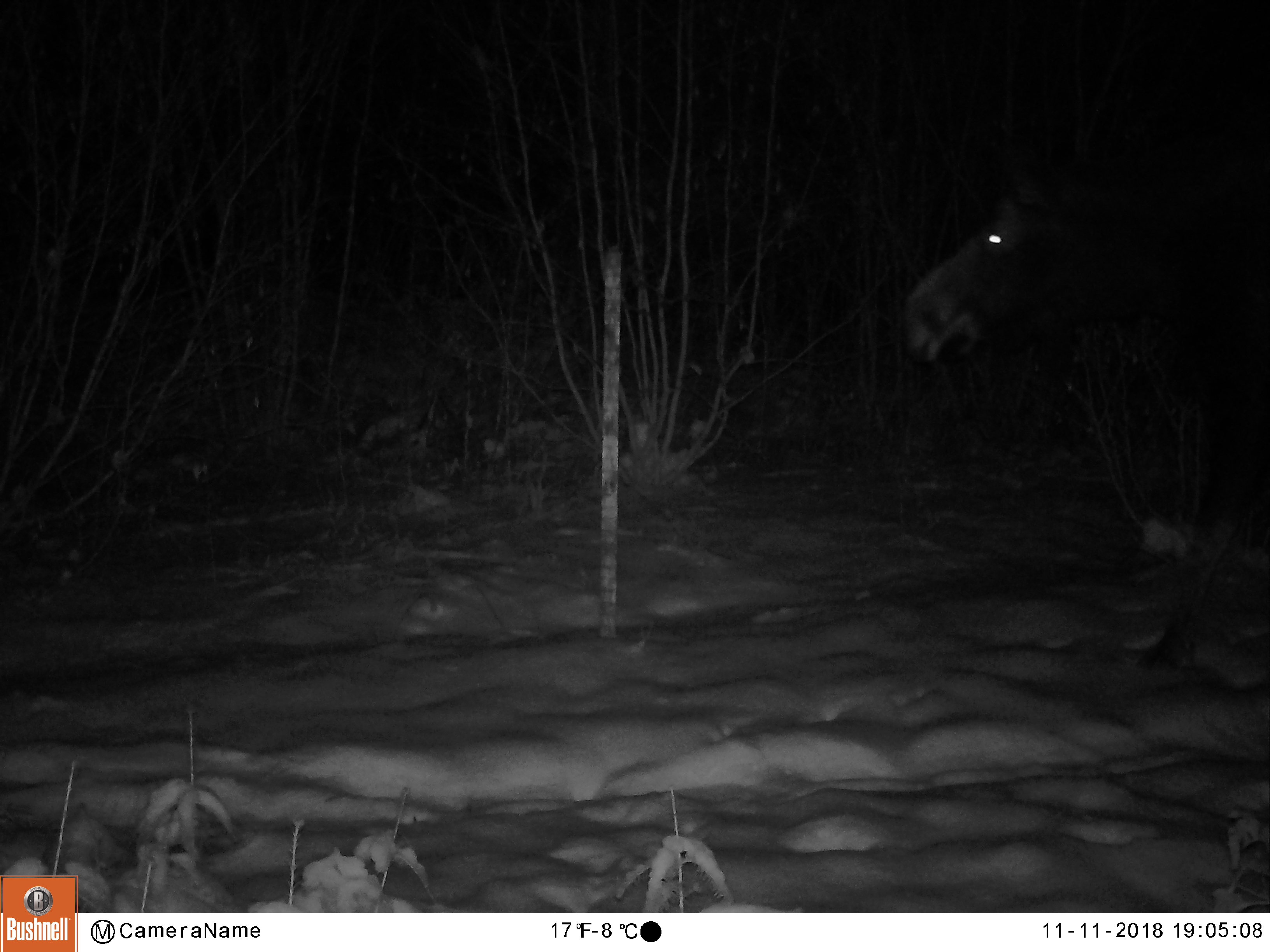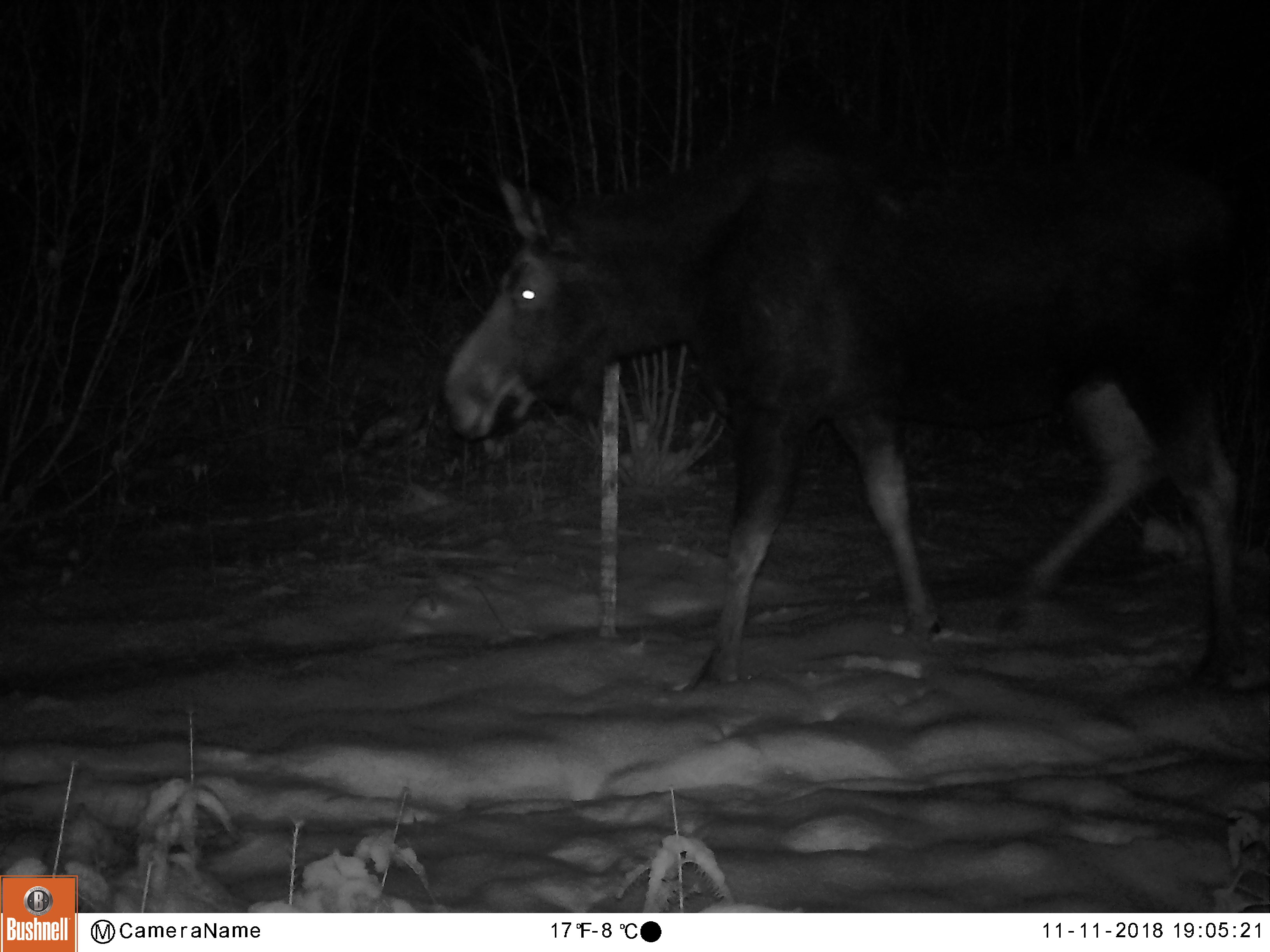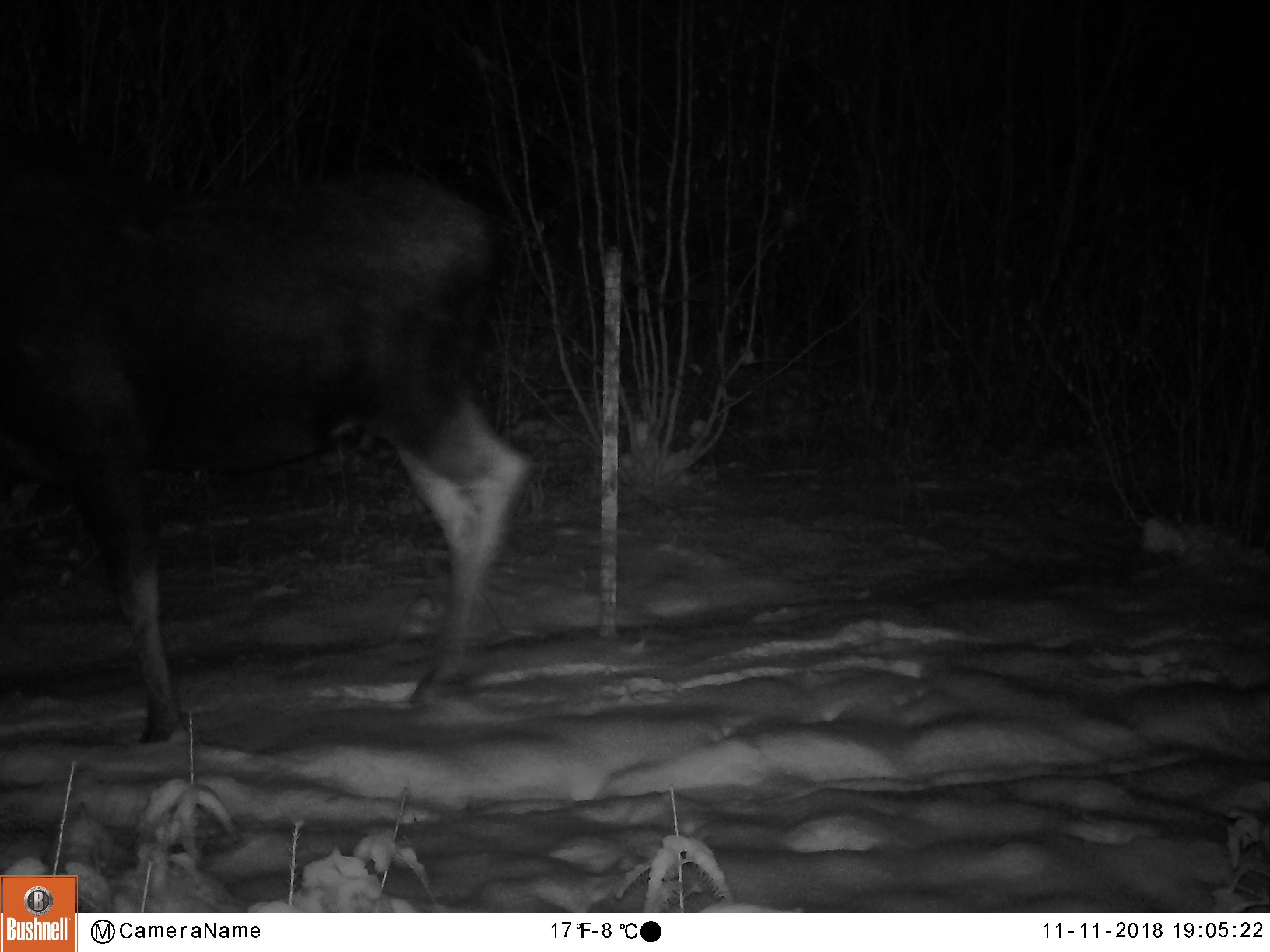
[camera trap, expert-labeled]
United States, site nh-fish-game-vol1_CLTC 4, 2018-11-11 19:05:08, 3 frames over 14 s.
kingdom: Animalia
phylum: Chordata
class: Mammalia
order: Artiodactyla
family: Cervidae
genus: Alces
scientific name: Alces alces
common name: moose